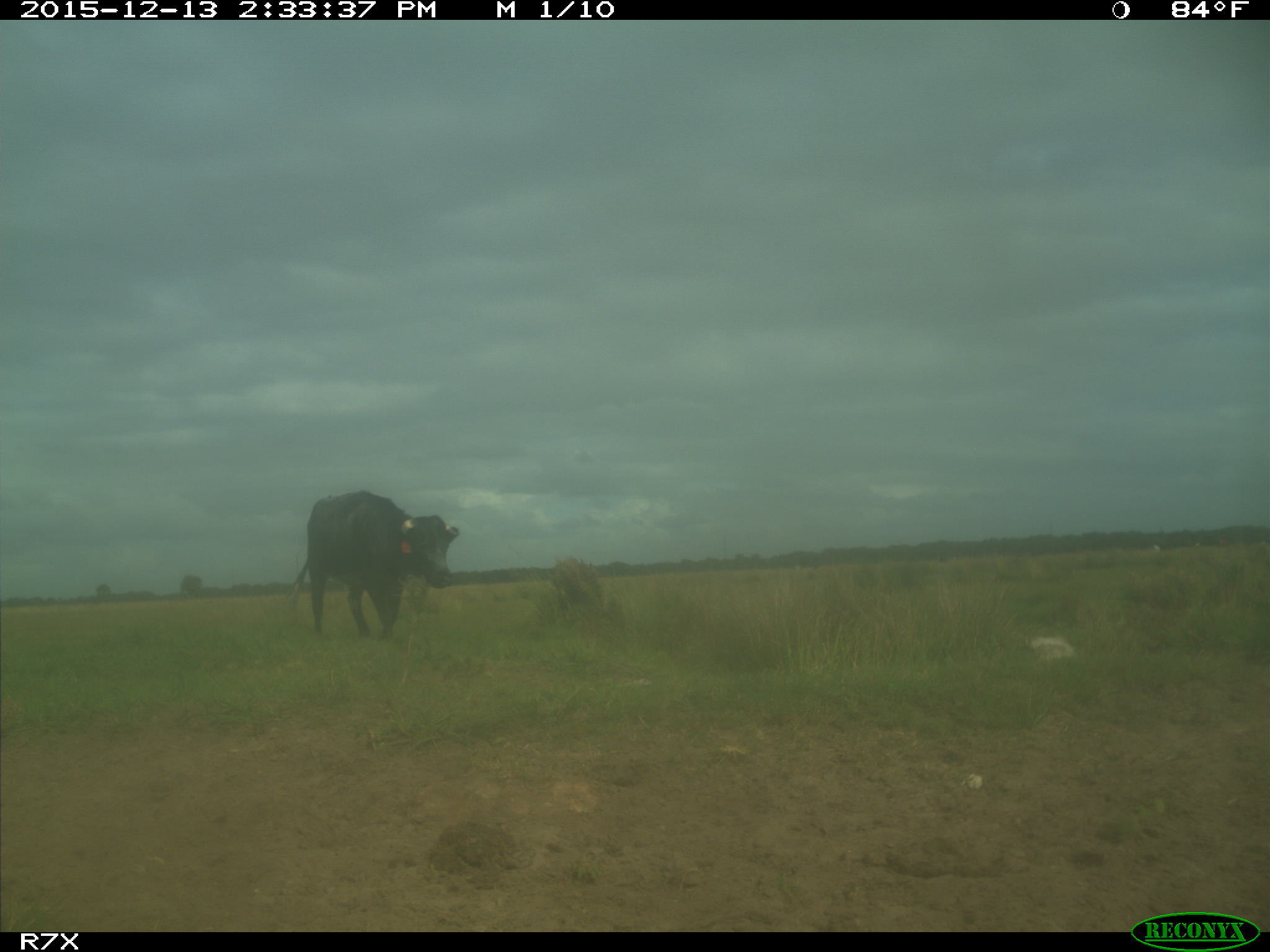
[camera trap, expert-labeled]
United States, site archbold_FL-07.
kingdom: Animalia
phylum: Chordata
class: Mammalia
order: Artiodactyla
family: Bovidae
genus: Bos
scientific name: Bos taurus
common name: domestic cow